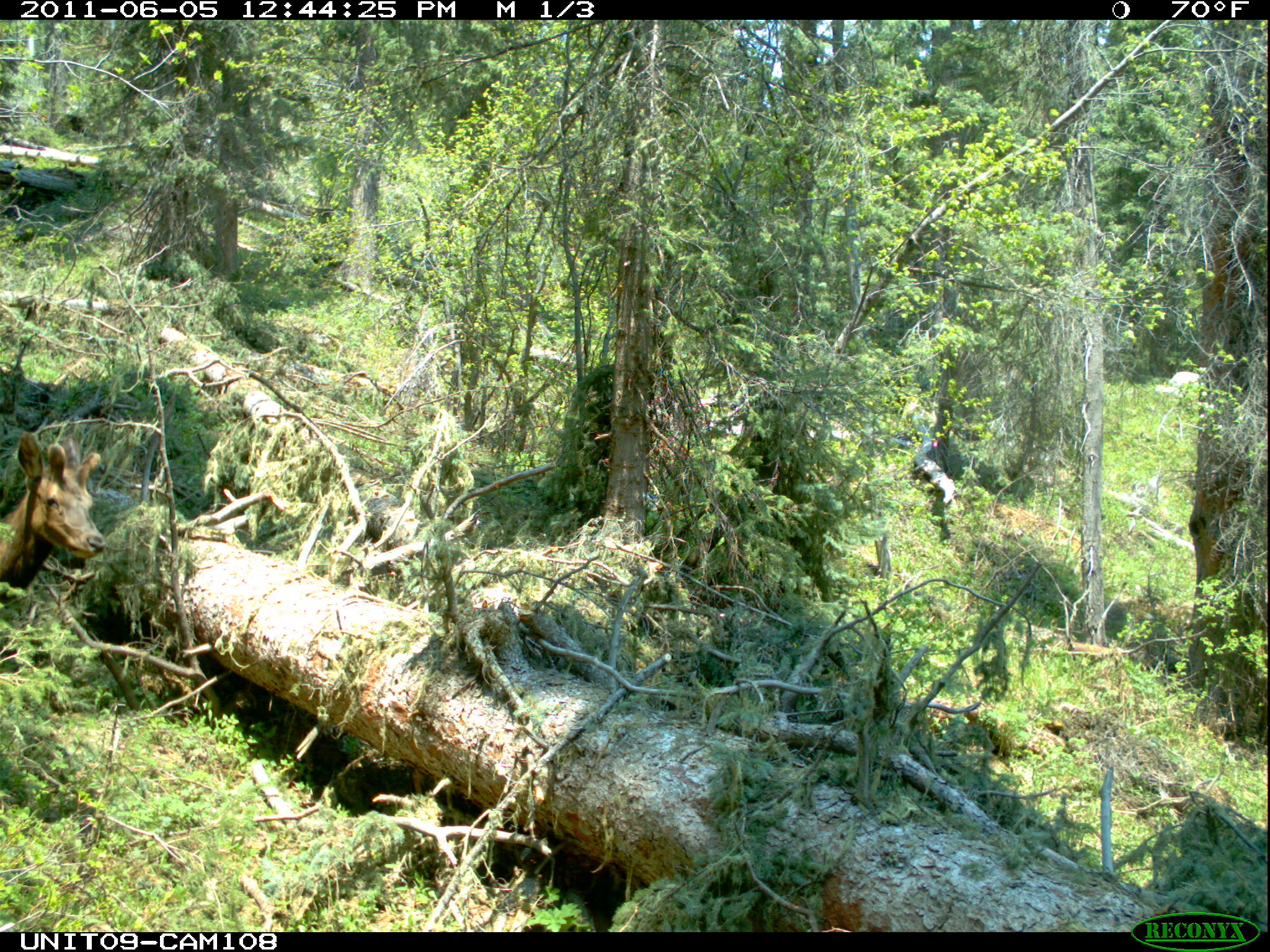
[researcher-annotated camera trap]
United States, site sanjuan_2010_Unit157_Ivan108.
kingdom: Animalia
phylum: Chordata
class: Mammalia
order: Artiodactyla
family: Cervidae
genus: Cervus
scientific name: Cervus elaphus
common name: red deer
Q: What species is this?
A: Cervus elaphus (red deer).